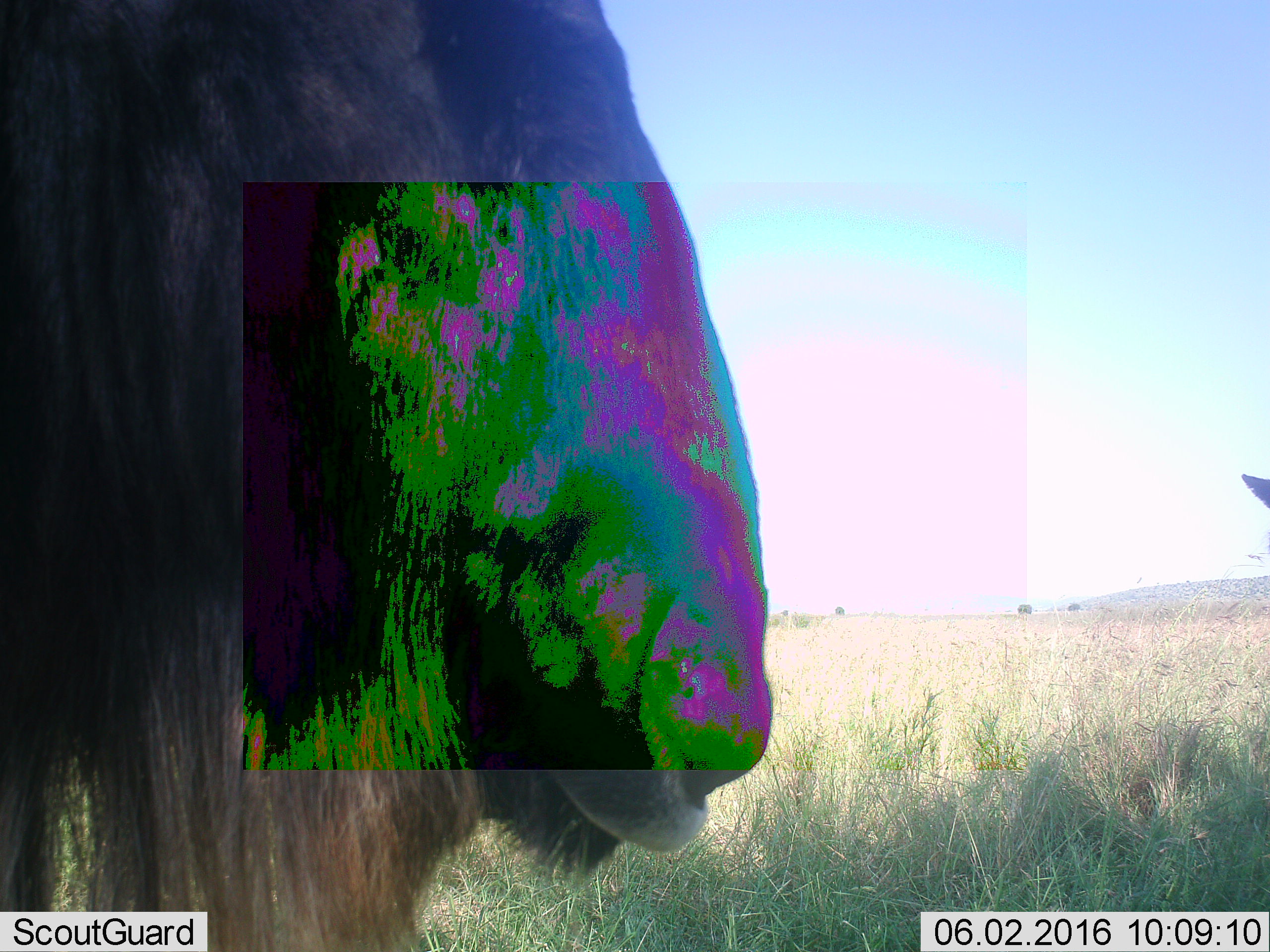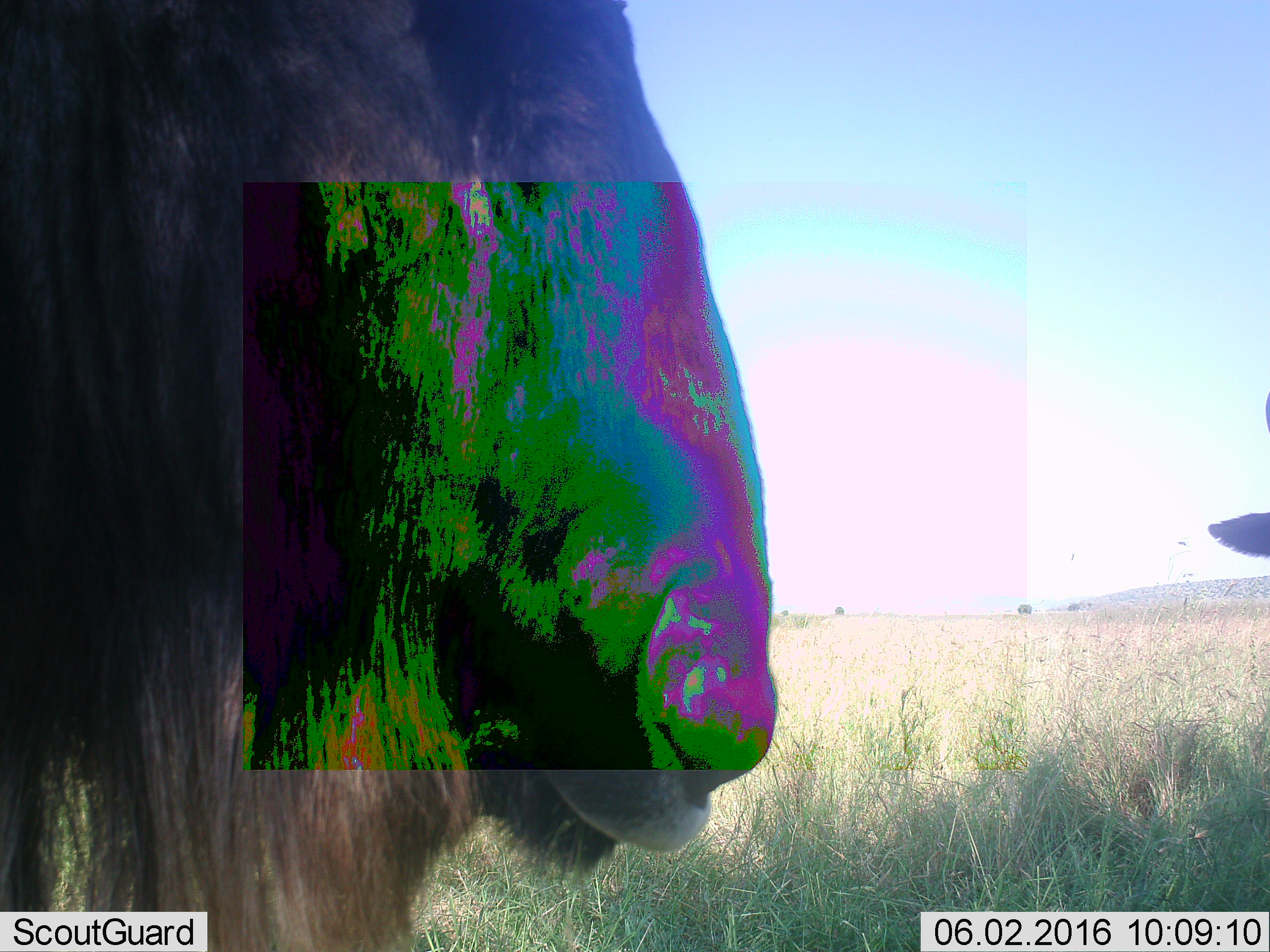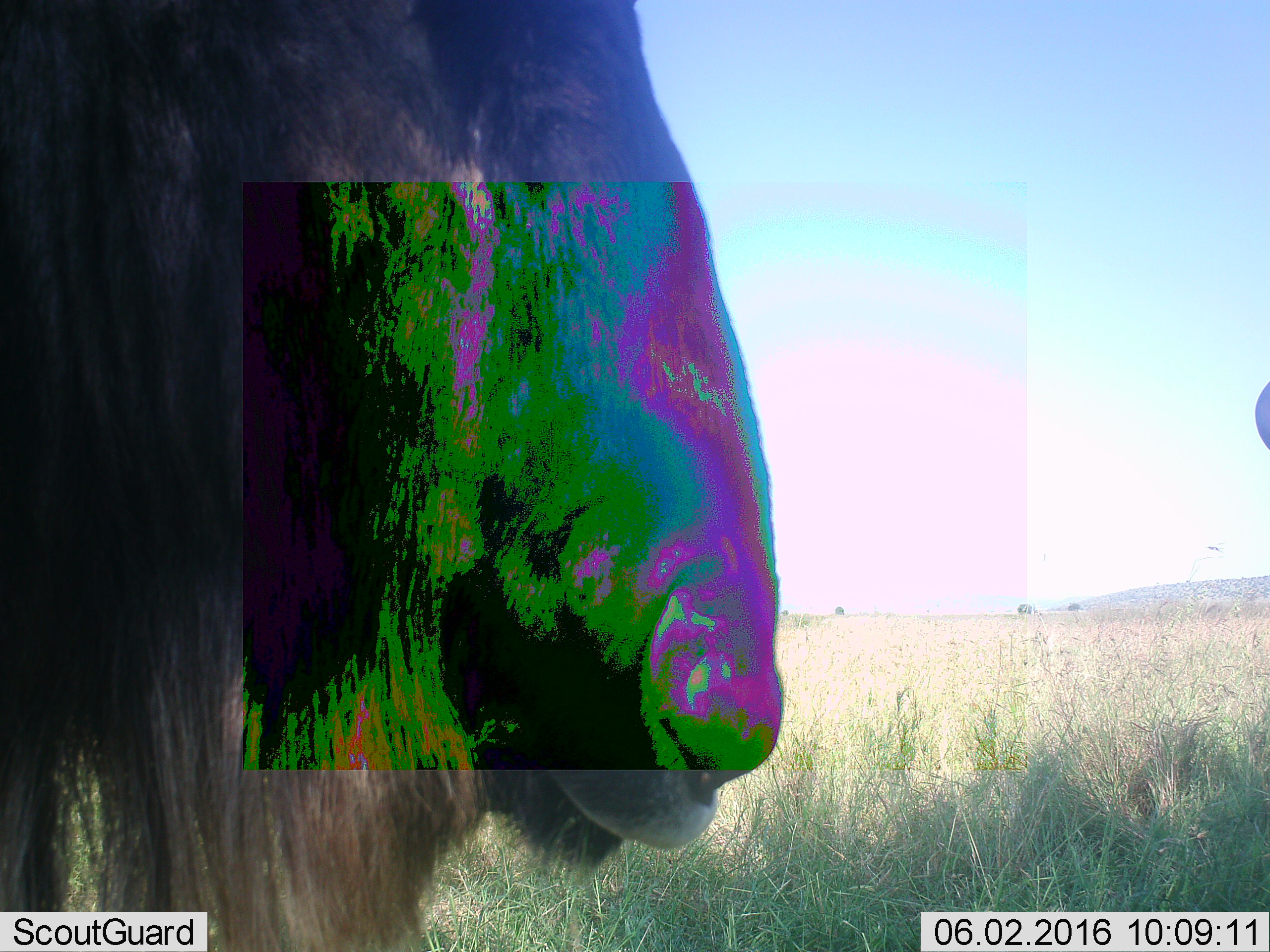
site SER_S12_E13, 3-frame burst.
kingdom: Animalia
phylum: Chordata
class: Mammalia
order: Artiodactyla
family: Bovidae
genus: Connochaetes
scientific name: Connochaetes taurinus taurinus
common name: blue wildebeest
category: wildebeestblue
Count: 2.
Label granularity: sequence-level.